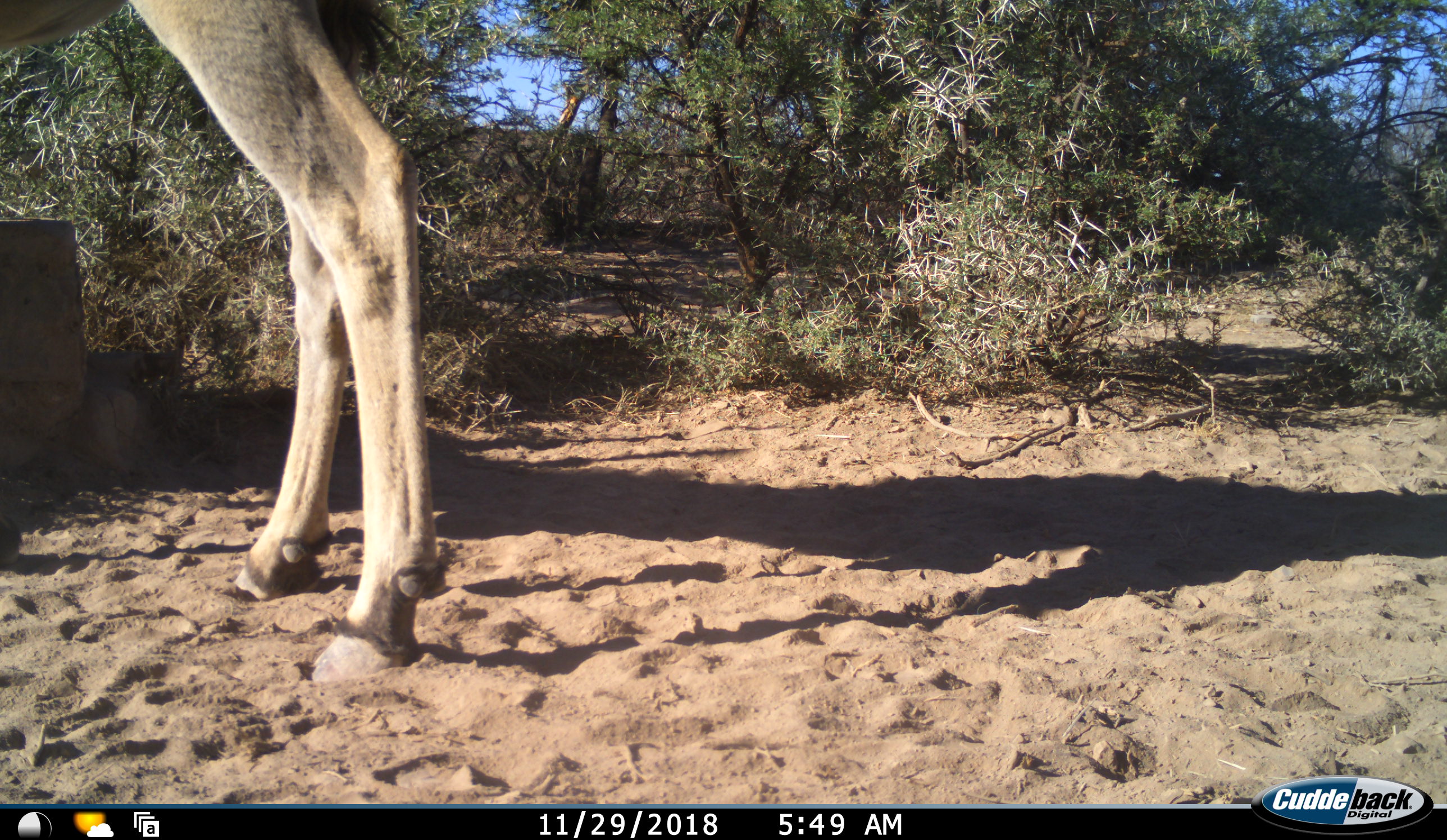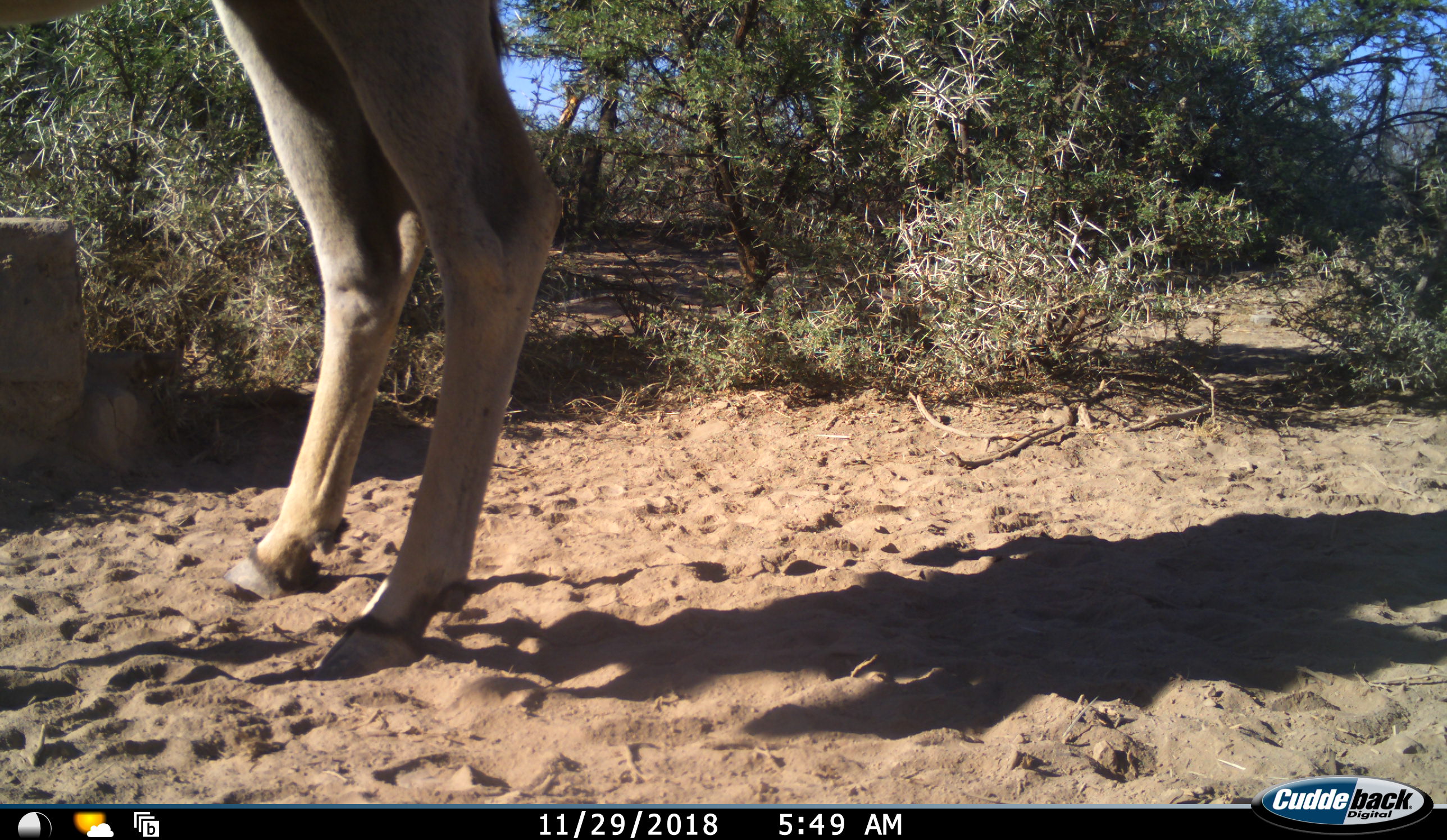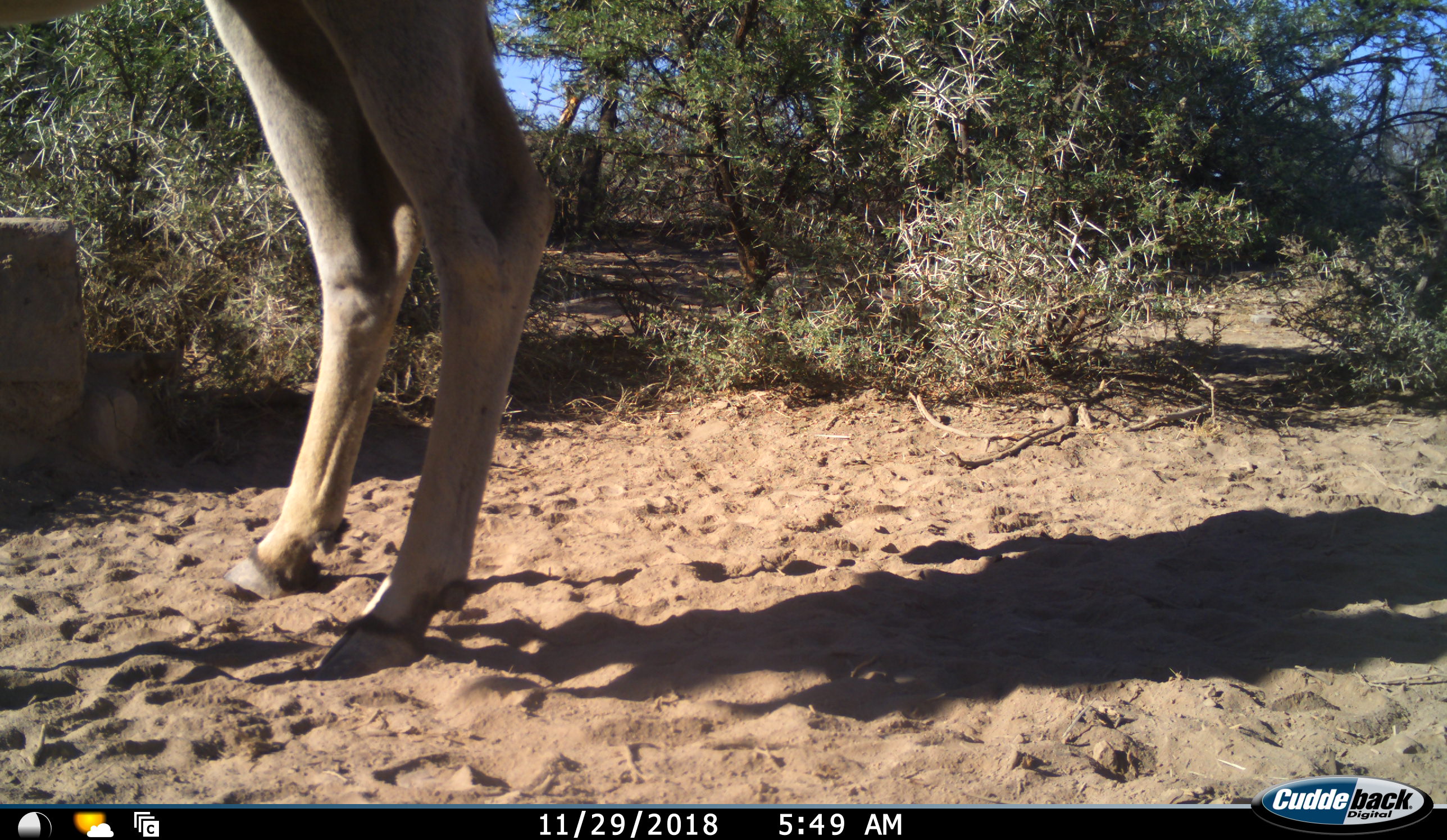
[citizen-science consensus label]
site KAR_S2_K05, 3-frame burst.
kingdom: Animalia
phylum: Chordata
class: Mammalia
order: Artiodactyla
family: Bovidae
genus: Tragelaphus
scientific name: Tragelaphus oryx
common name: eland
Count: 1.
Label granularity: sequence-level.